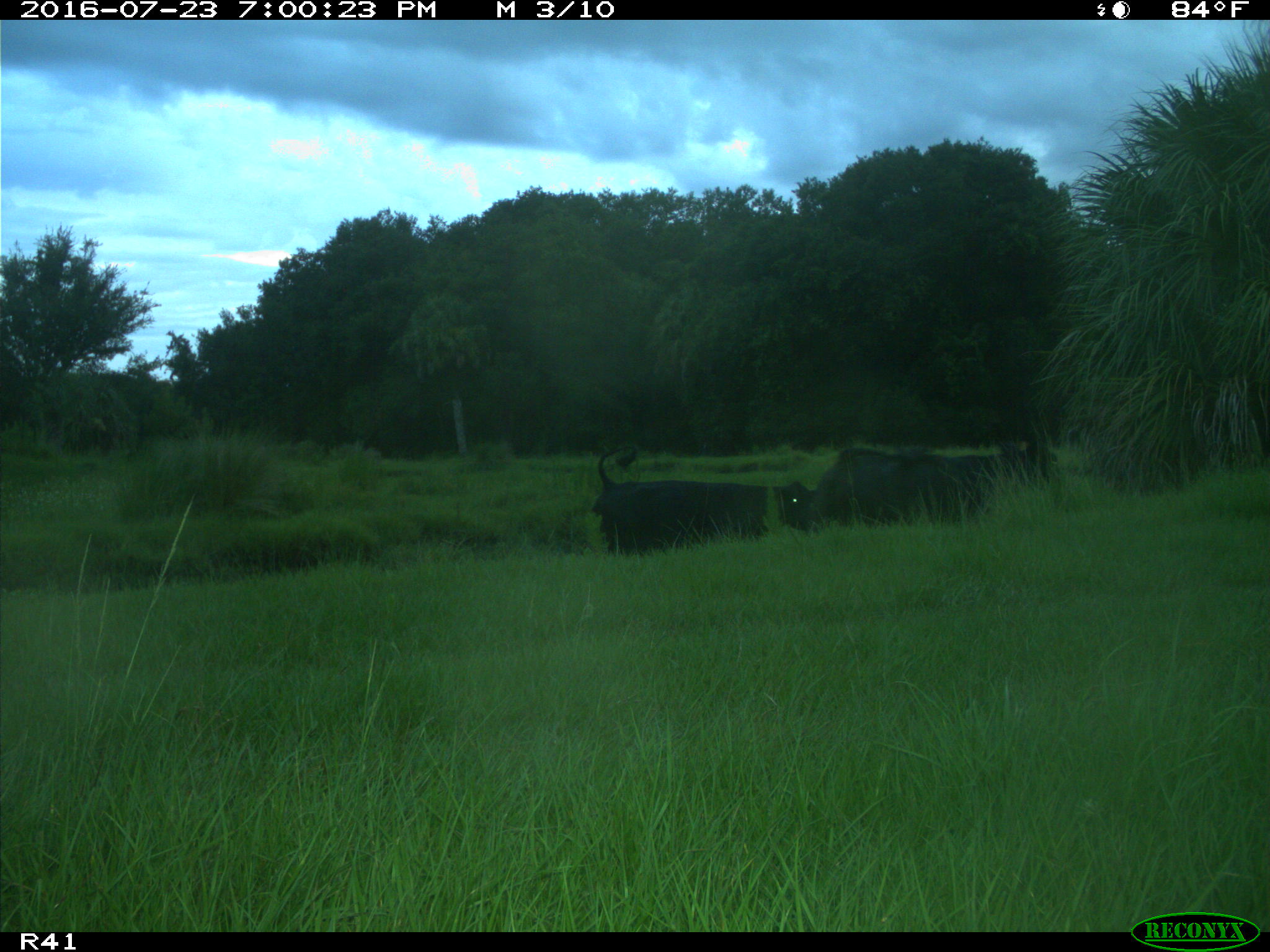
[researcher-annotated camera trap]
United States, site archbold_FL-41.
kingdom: Animalia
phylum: Chordata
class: Mammalia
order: Artiodactyla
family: Bovidae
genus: Bos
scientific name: Bos taurus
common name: domestic cow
Bos taurus (domestic cow).